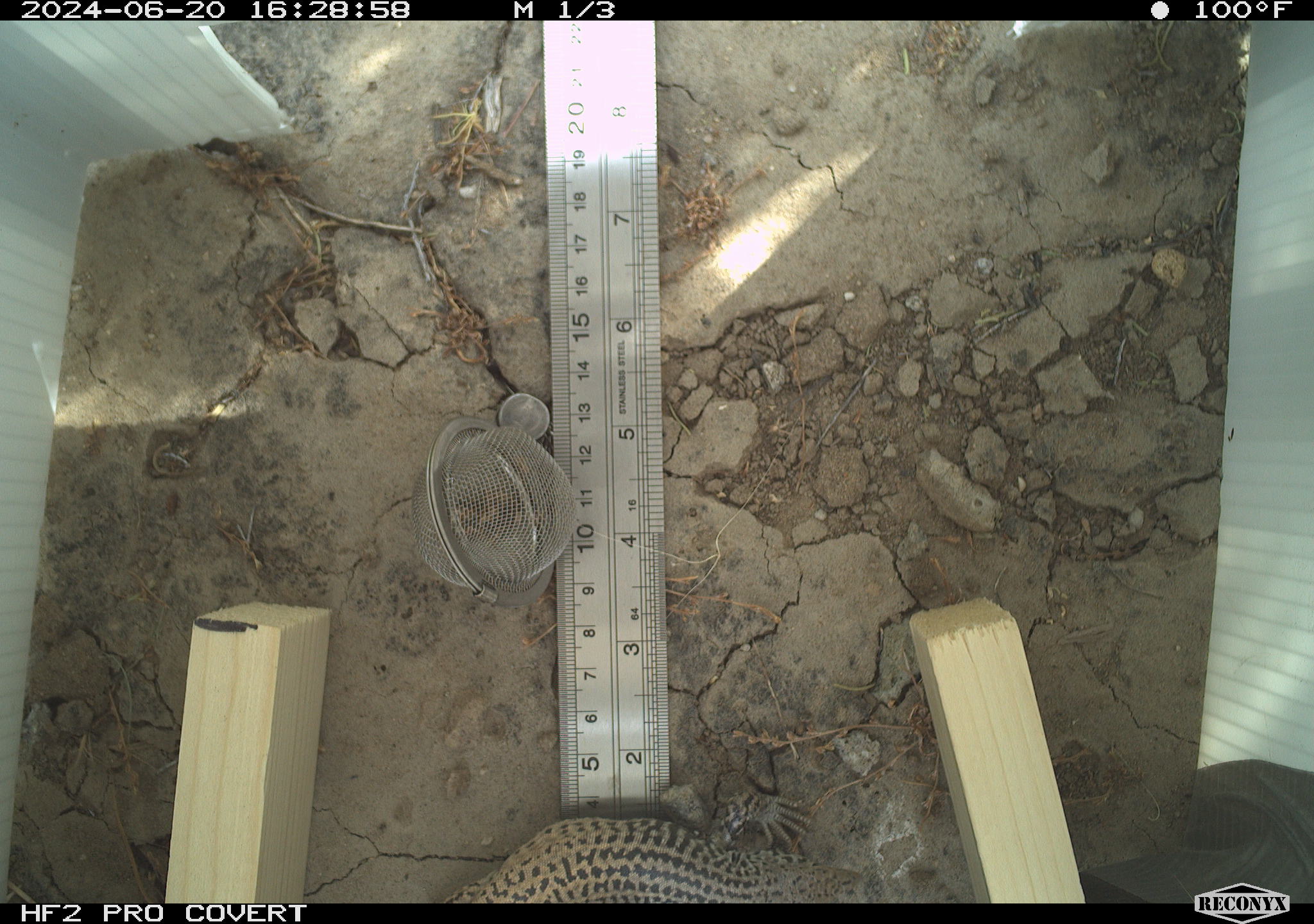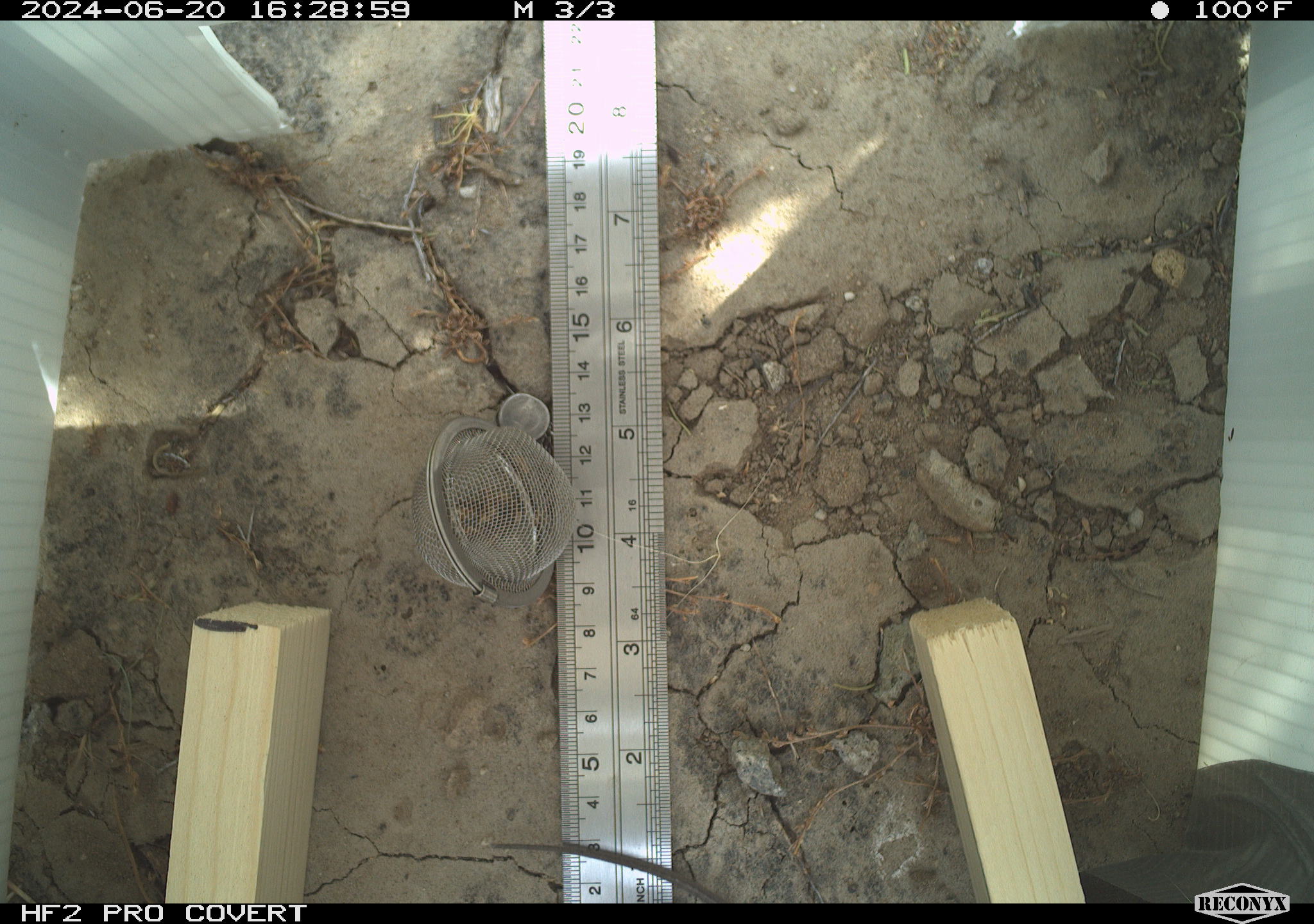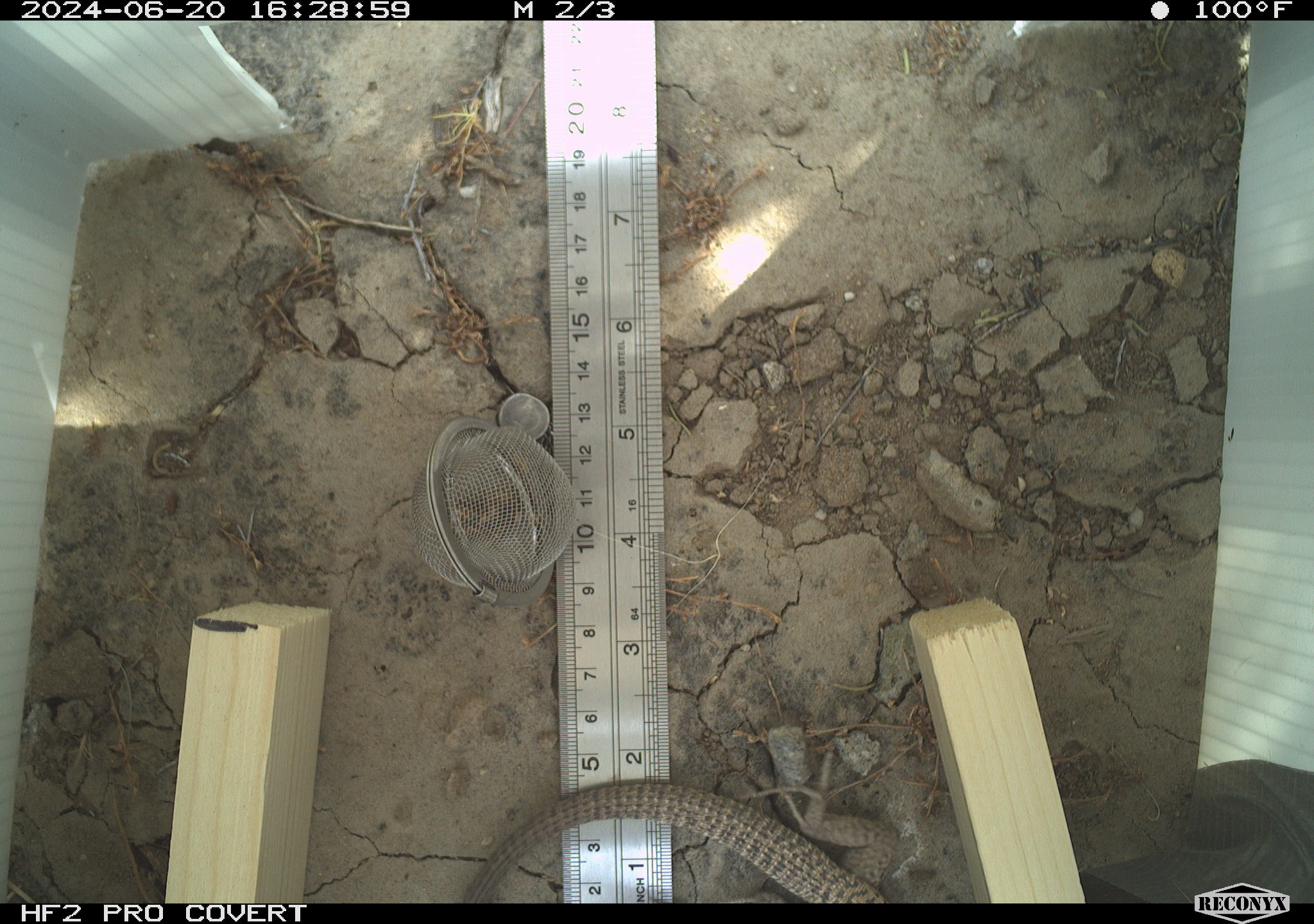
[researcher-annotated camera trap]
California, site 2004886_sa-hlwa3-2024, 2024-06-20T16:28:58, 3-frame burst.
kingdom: Animalia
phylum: Chordata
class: Reptilia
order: Squamata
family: Teiidae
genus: Aspidoscelis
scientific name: Aspidoscelis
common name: whiptail lizards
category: aspidoscelis species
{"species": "aspidoscelis species (whiptail lizards) (Aspidoscelis)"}